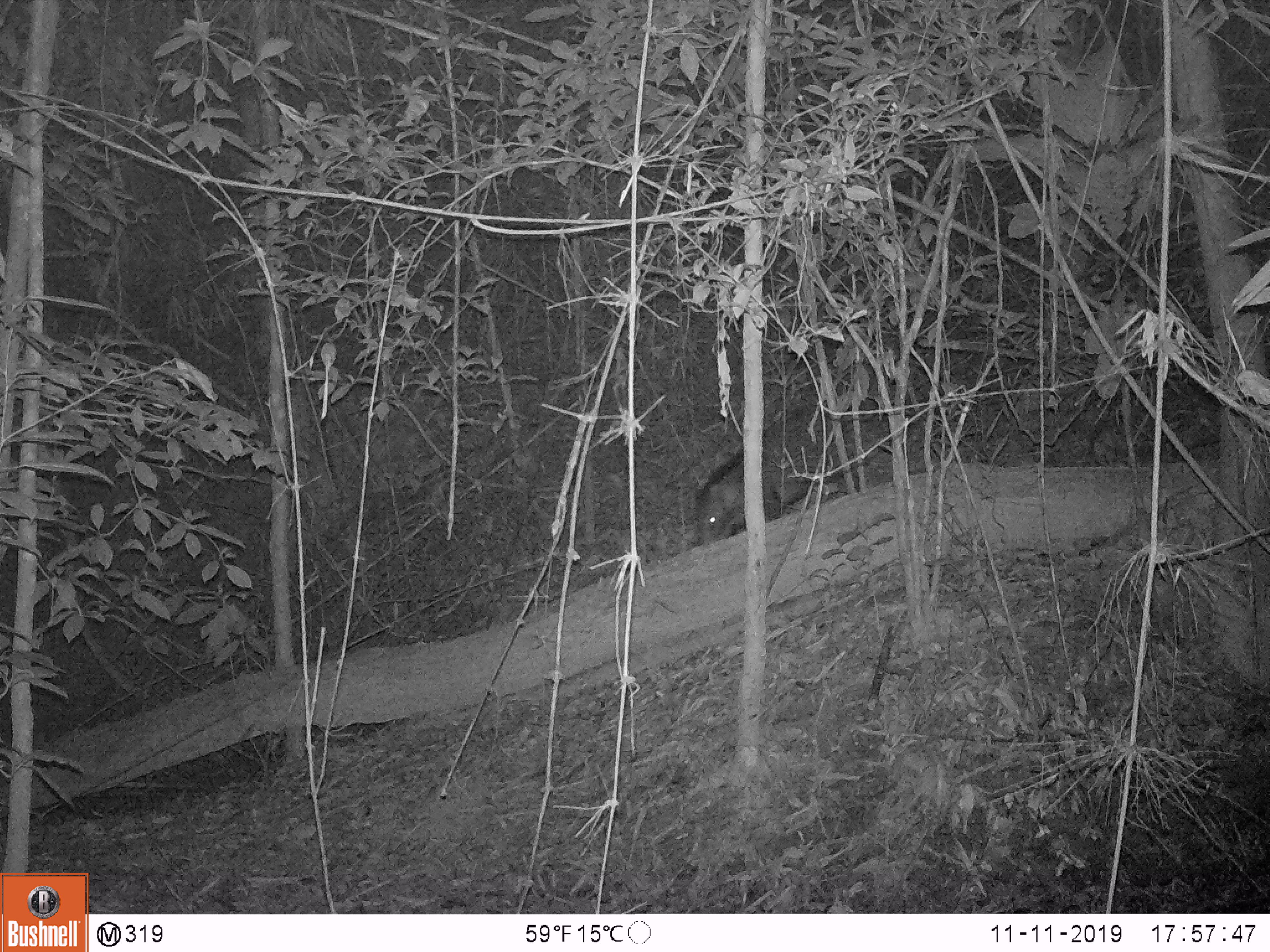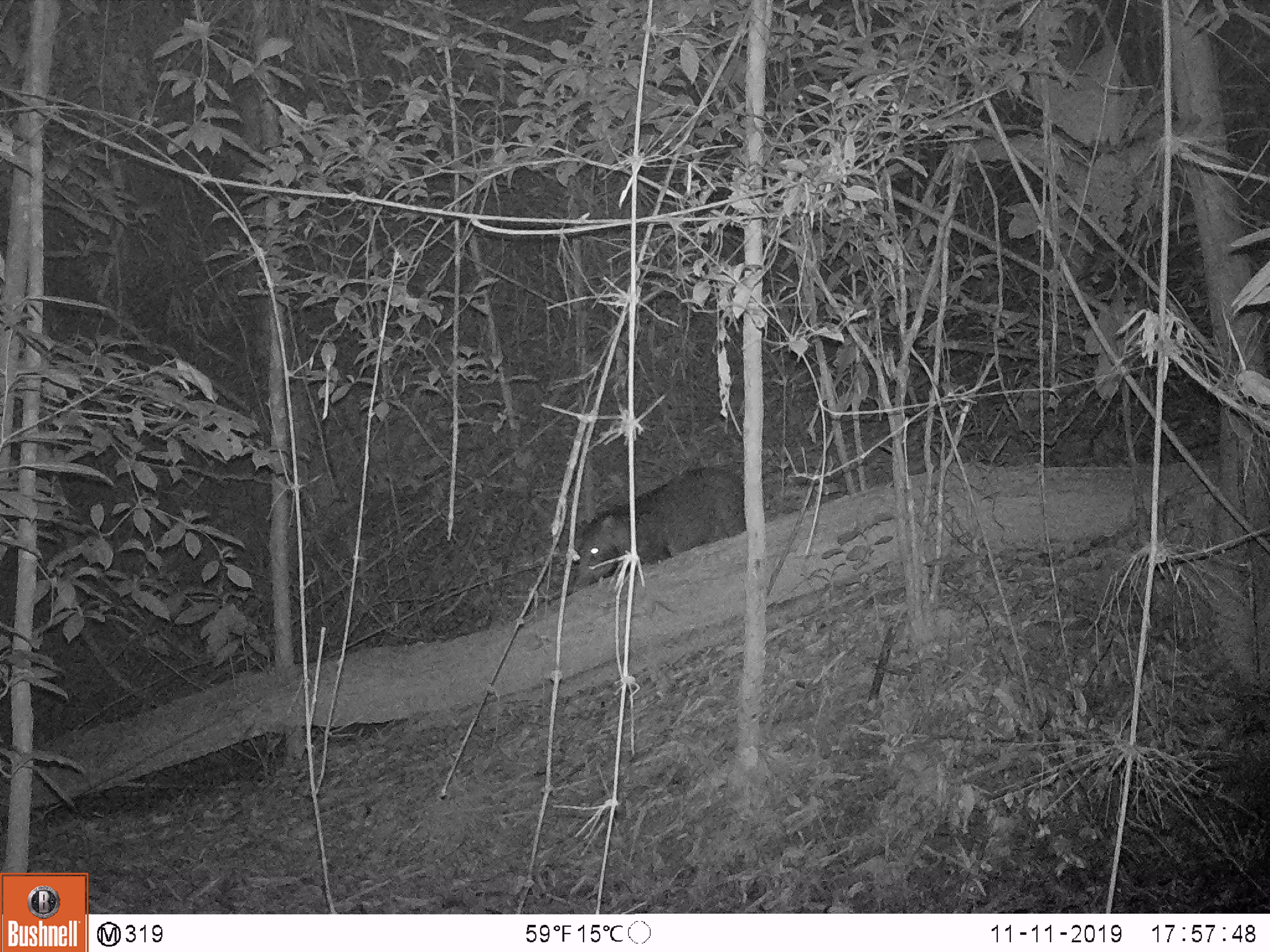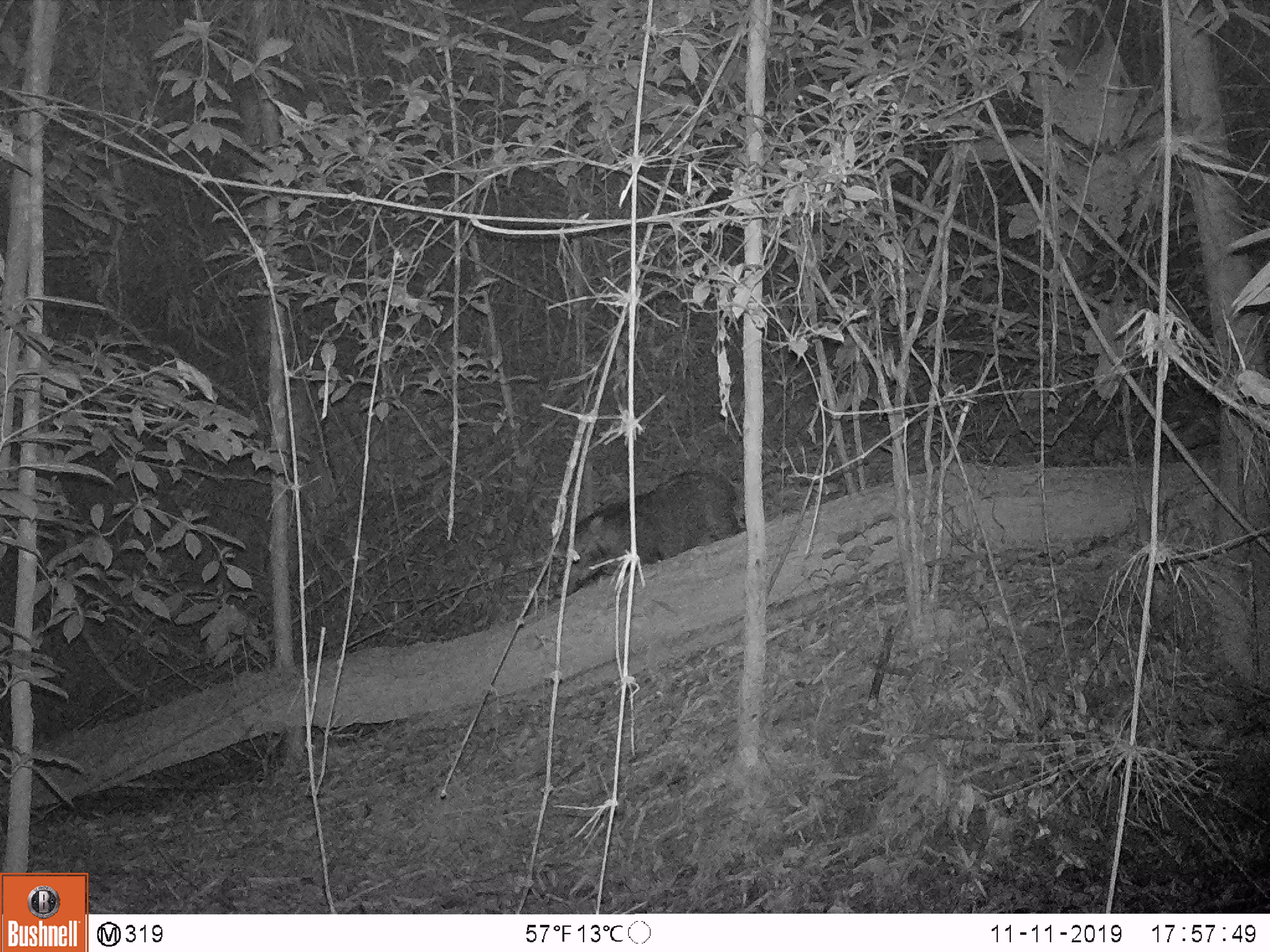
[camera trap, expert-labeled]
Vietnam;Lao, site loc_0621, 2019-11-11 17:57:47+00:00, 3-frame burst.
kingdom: Animalia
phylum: Chordata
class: Mammalia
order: Artiodactyla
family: Suidae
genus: Sus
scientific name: Sus scrofa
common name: eurasian wild pig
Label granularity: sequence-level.